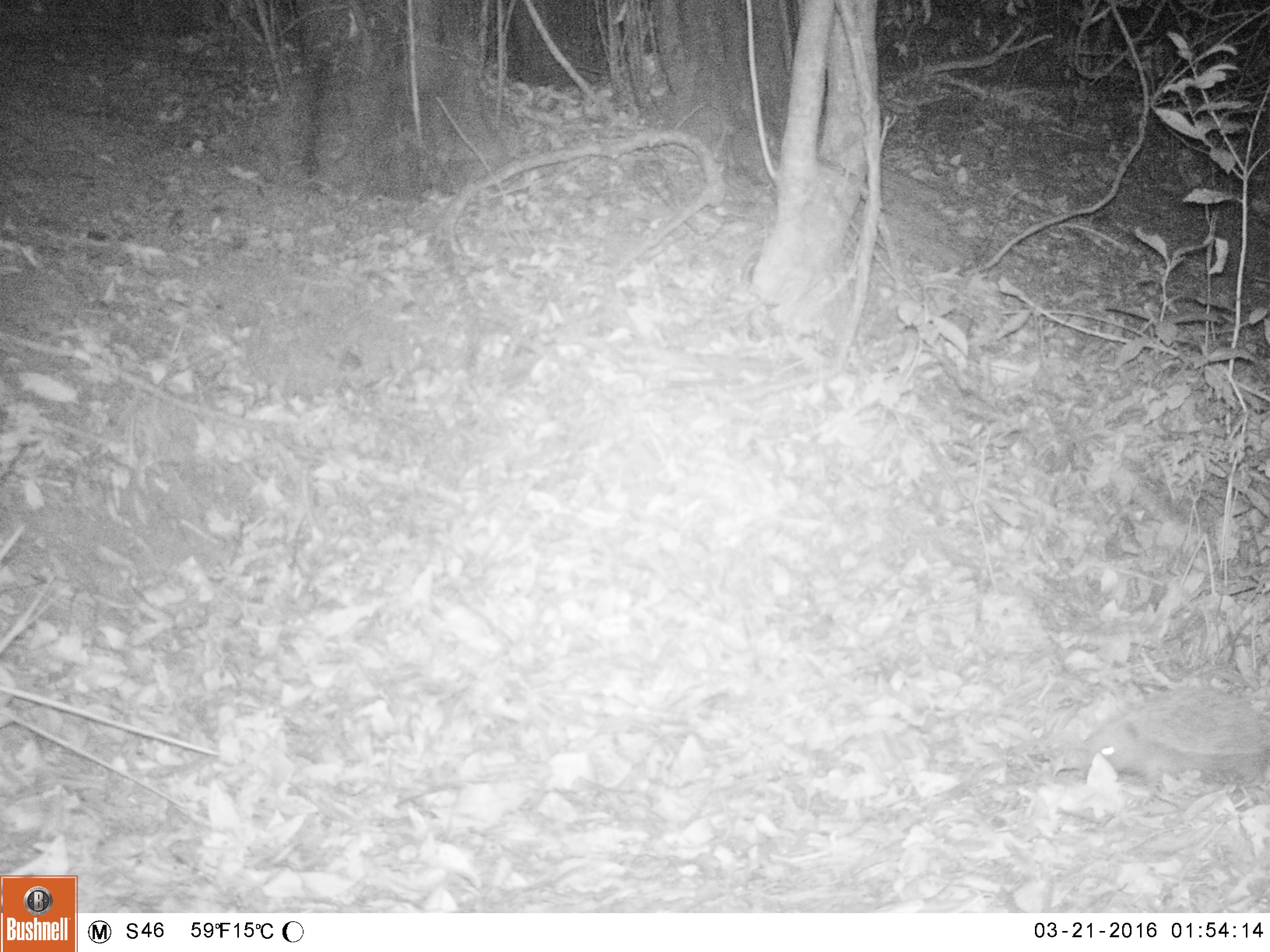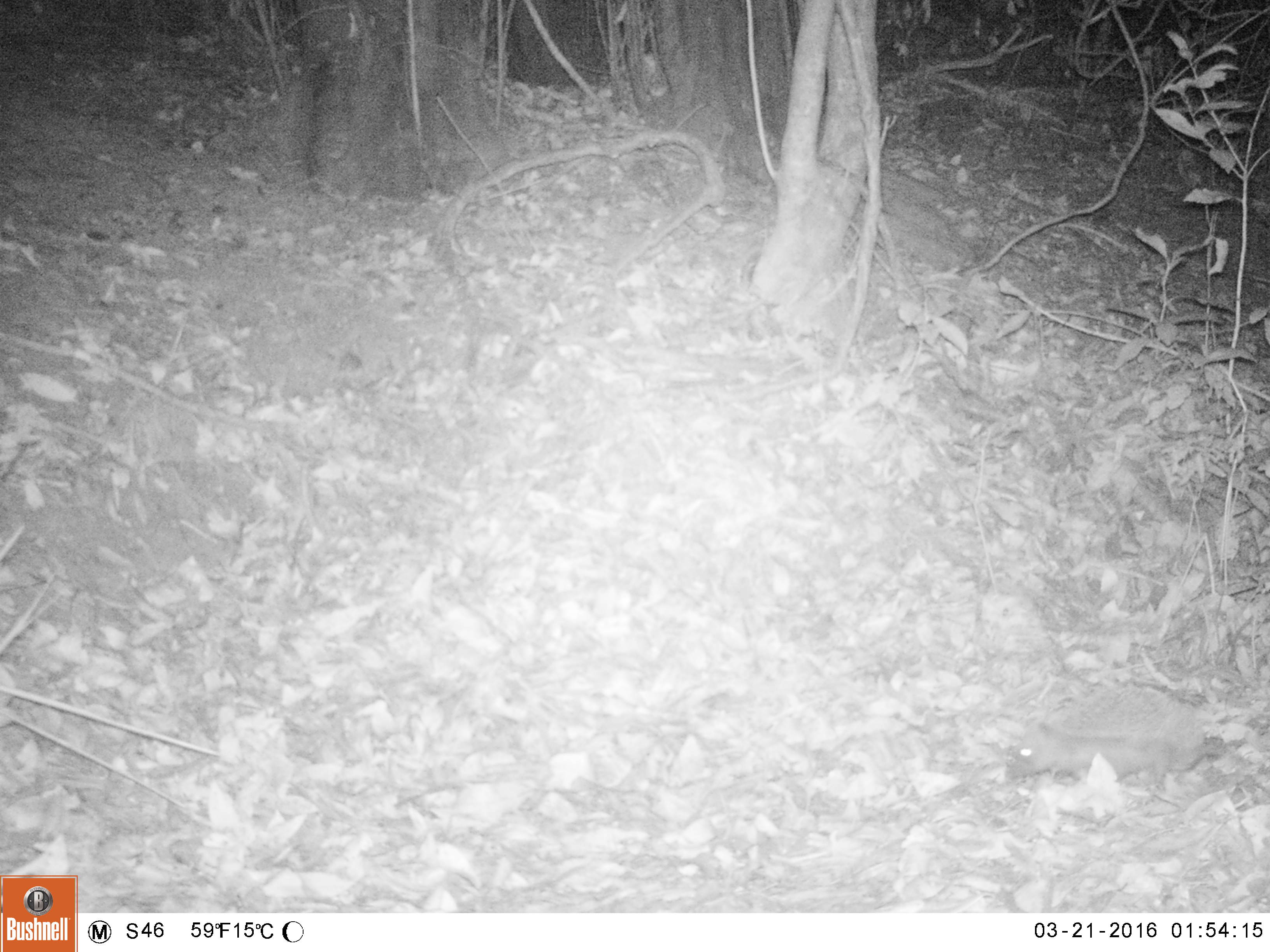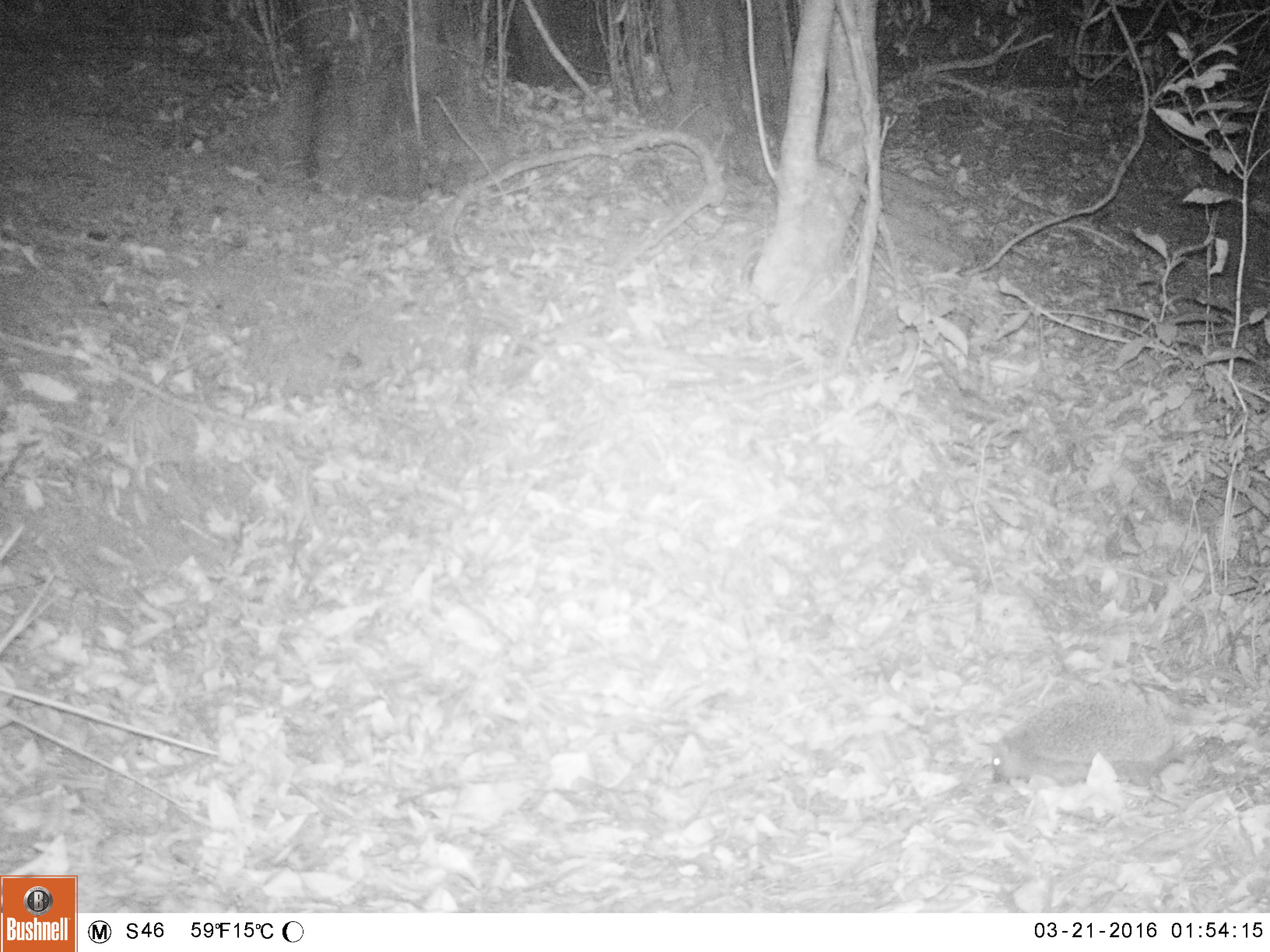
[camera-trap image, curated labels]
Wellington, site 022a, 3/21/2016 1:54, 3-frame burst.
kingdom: Animalia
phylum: Chordata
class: Mammalia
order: Eulipotyphla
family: Erinaceidae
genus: Erinaceus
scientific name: Erinaceus europaeus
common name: hedgehog